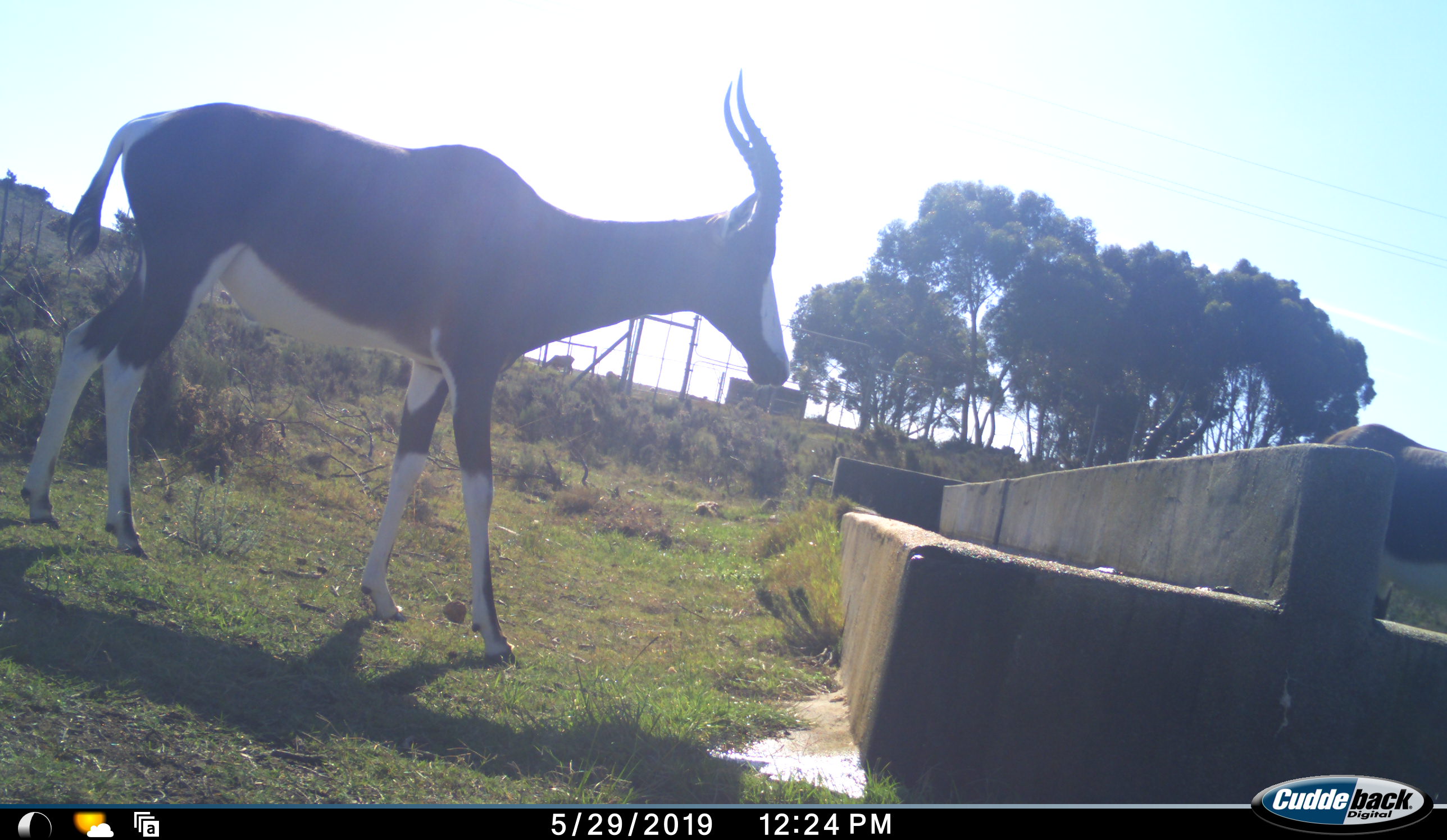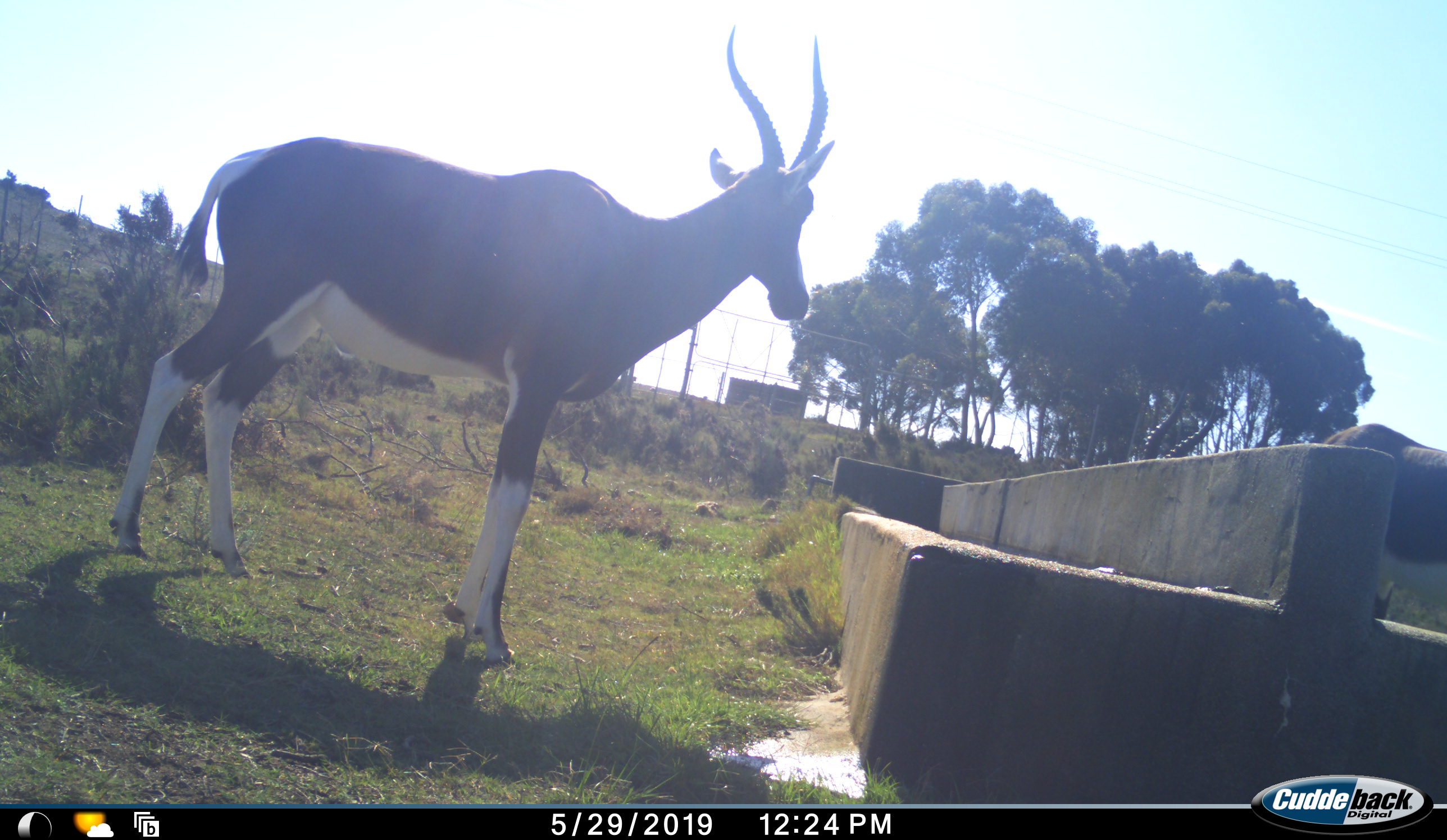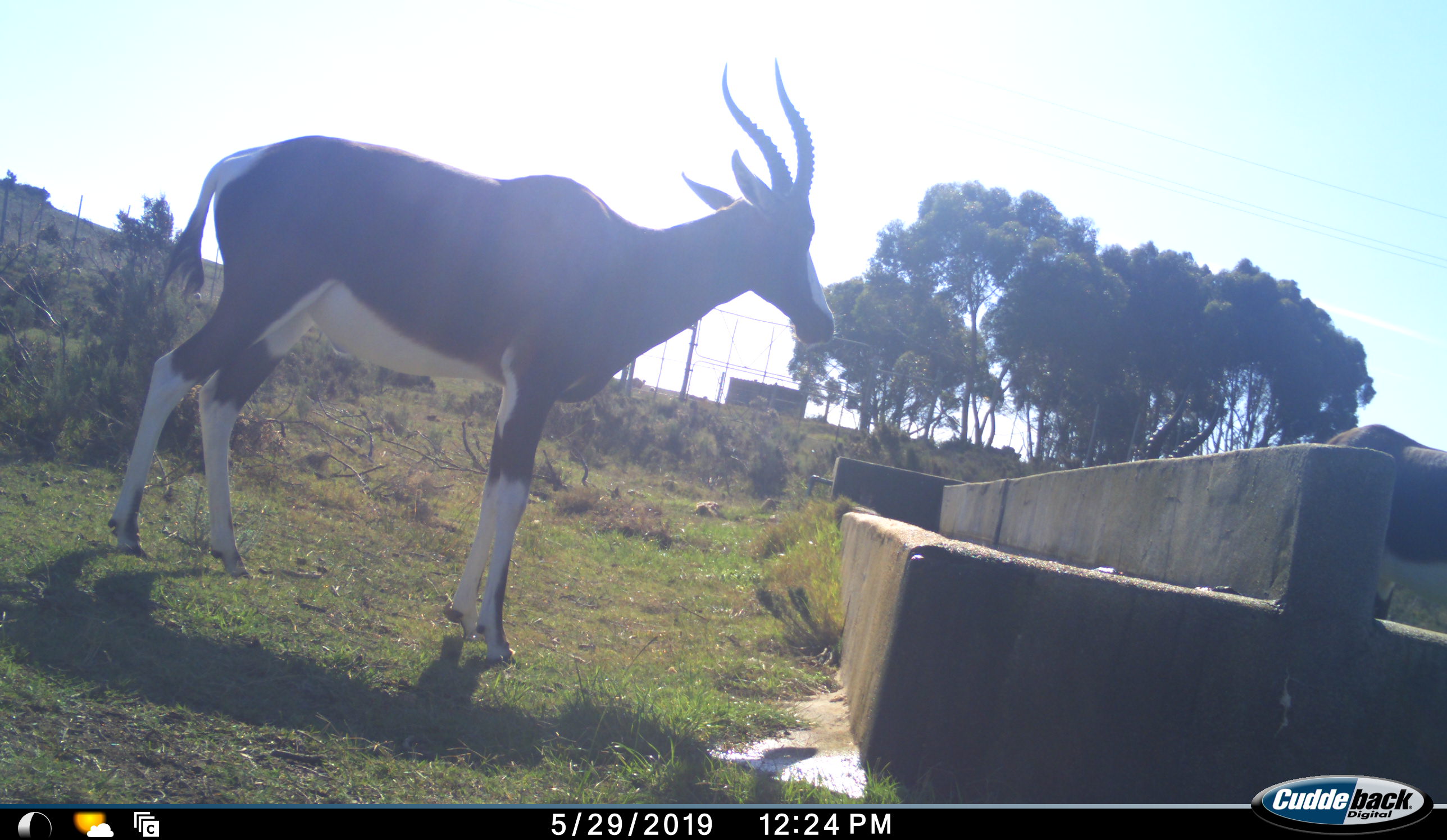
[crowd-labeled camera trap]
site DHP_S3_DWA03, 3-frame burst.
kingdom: Animalia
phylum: Chordata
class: Mammalia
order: Artiodactyla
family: Bovidae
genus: Damaliscus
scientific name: Damaliscus pygargus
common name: bontebok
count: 1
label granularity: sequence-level